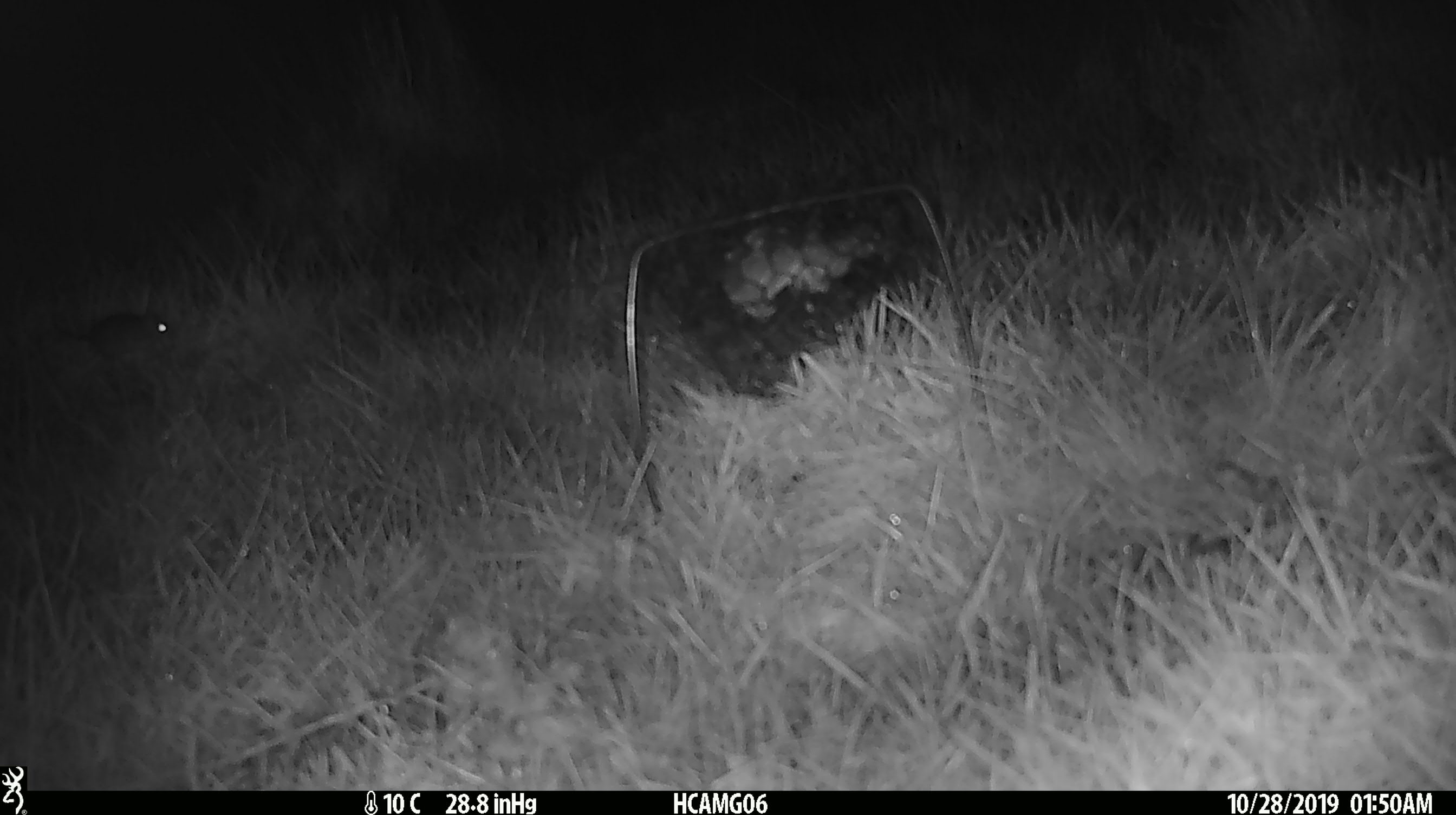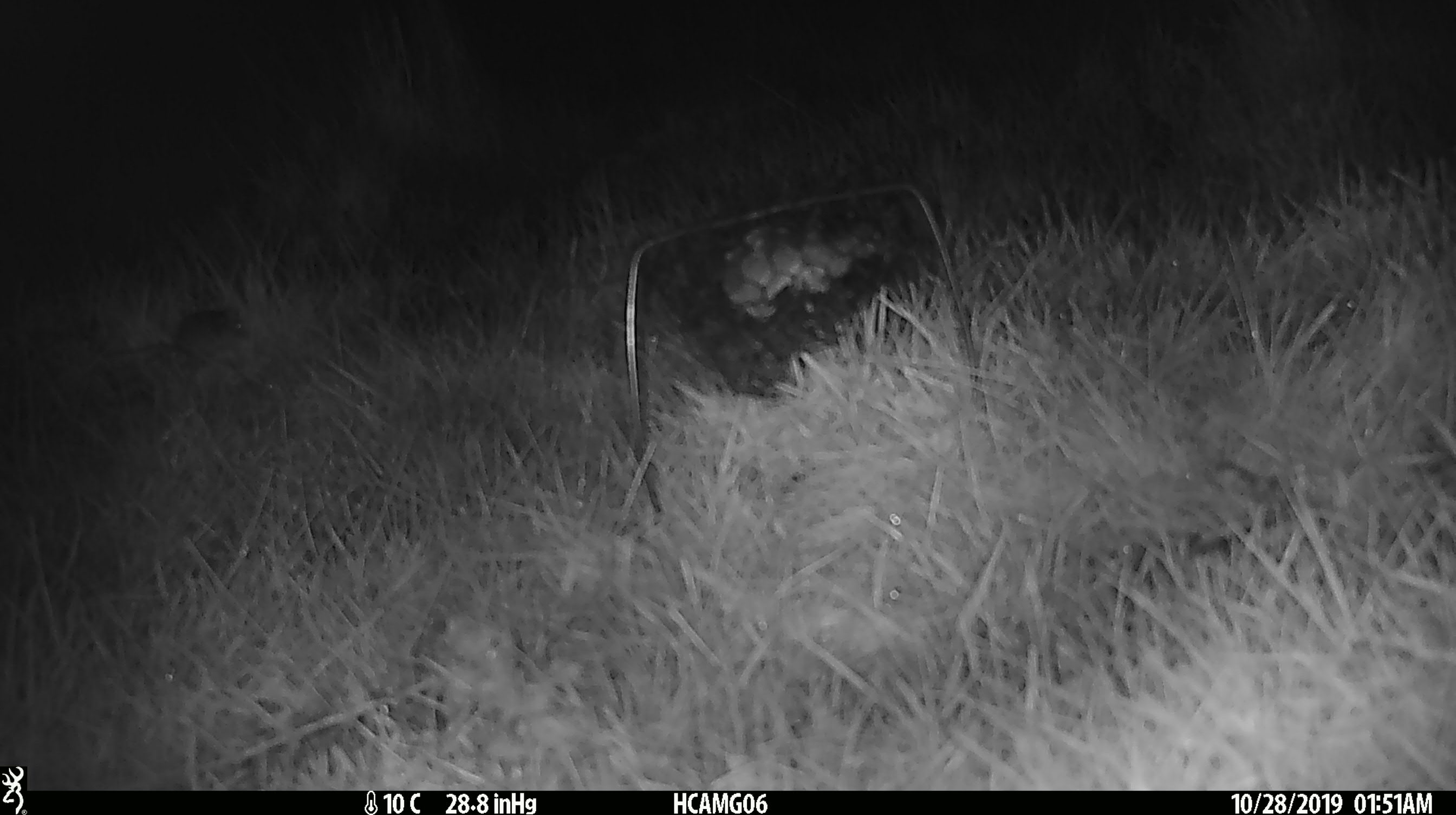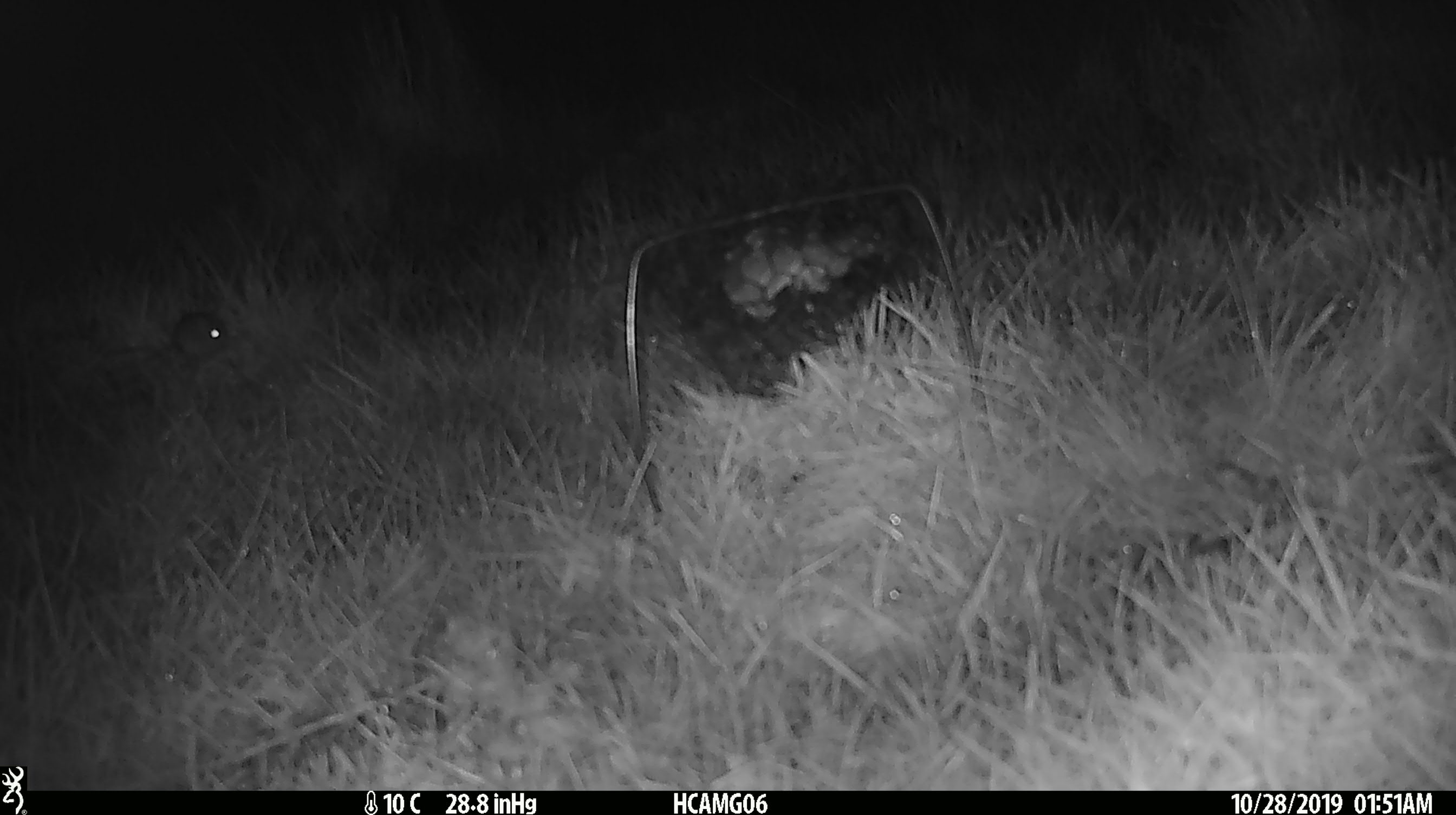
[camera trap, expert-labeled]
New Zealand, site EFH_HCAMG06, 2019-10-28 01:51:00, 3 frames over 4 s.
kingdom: Animalia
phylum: Chordata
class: Mammalia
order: Rodentia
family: Muridae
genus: Mus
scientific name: Mus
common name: mouse